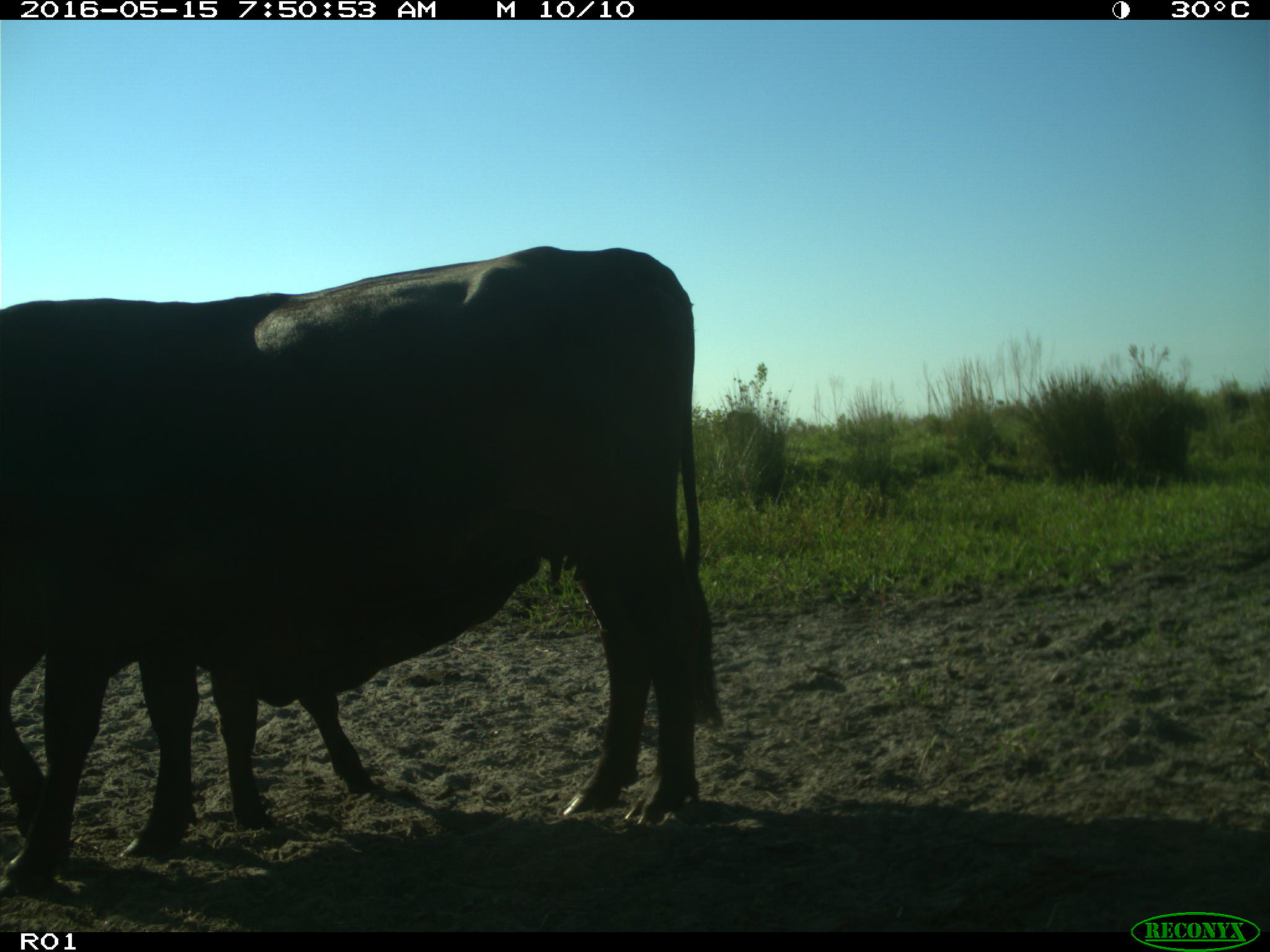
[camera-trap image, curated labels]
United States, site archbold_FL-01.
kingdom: Animalia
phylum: Chordata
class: Mammalia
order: Artiodactyla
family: Bovidae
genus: Bos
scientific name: Bos taurus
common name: domestic cow